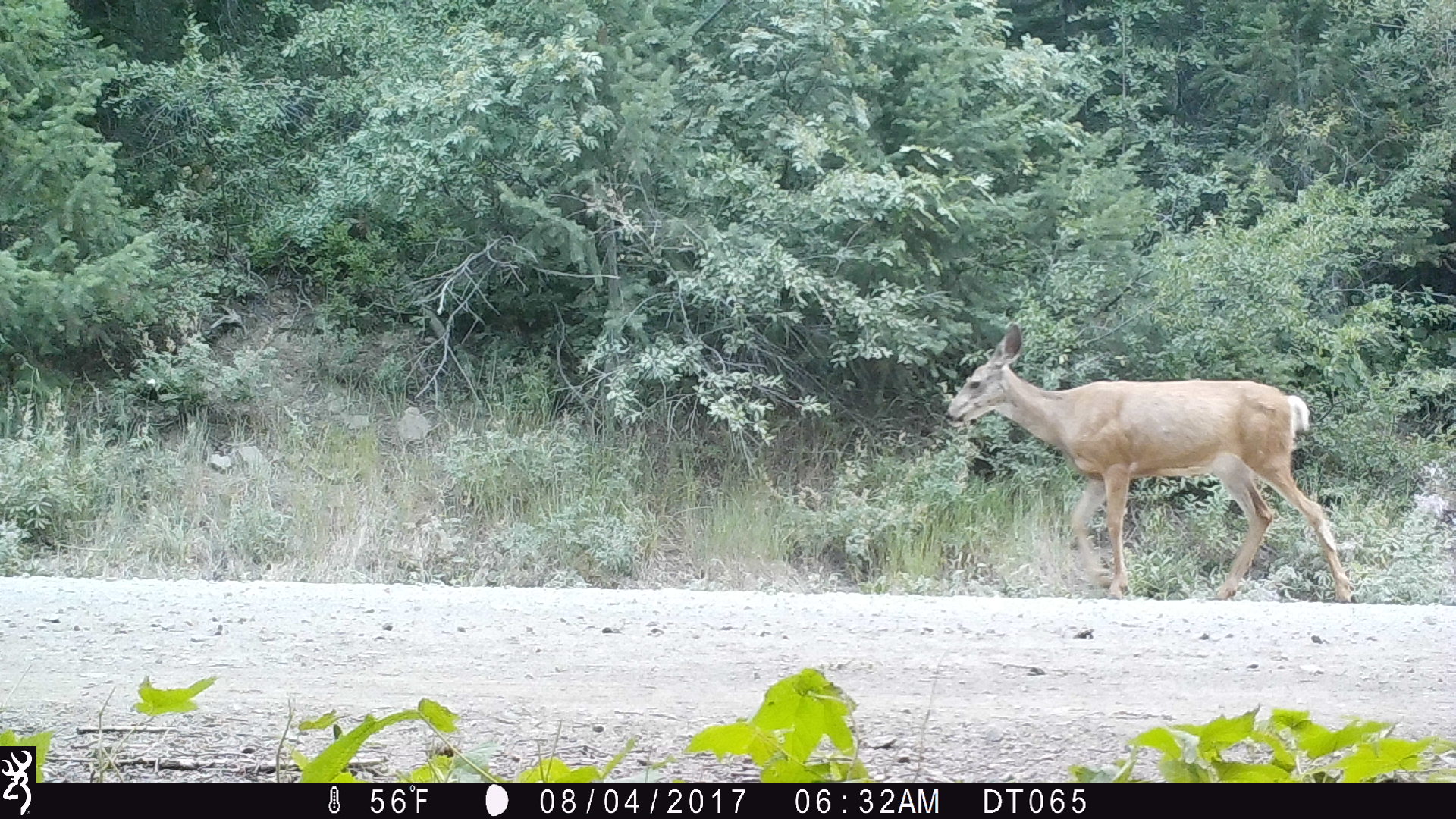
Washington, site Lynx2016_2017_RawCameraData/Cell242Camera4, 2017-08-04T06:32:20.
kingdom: Animalia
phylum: Chordata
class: Mammalia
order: Artiodactyla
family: Cervidae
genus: Odocoileus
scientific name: Odocoileus hemionus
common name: mule deer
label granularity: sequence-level